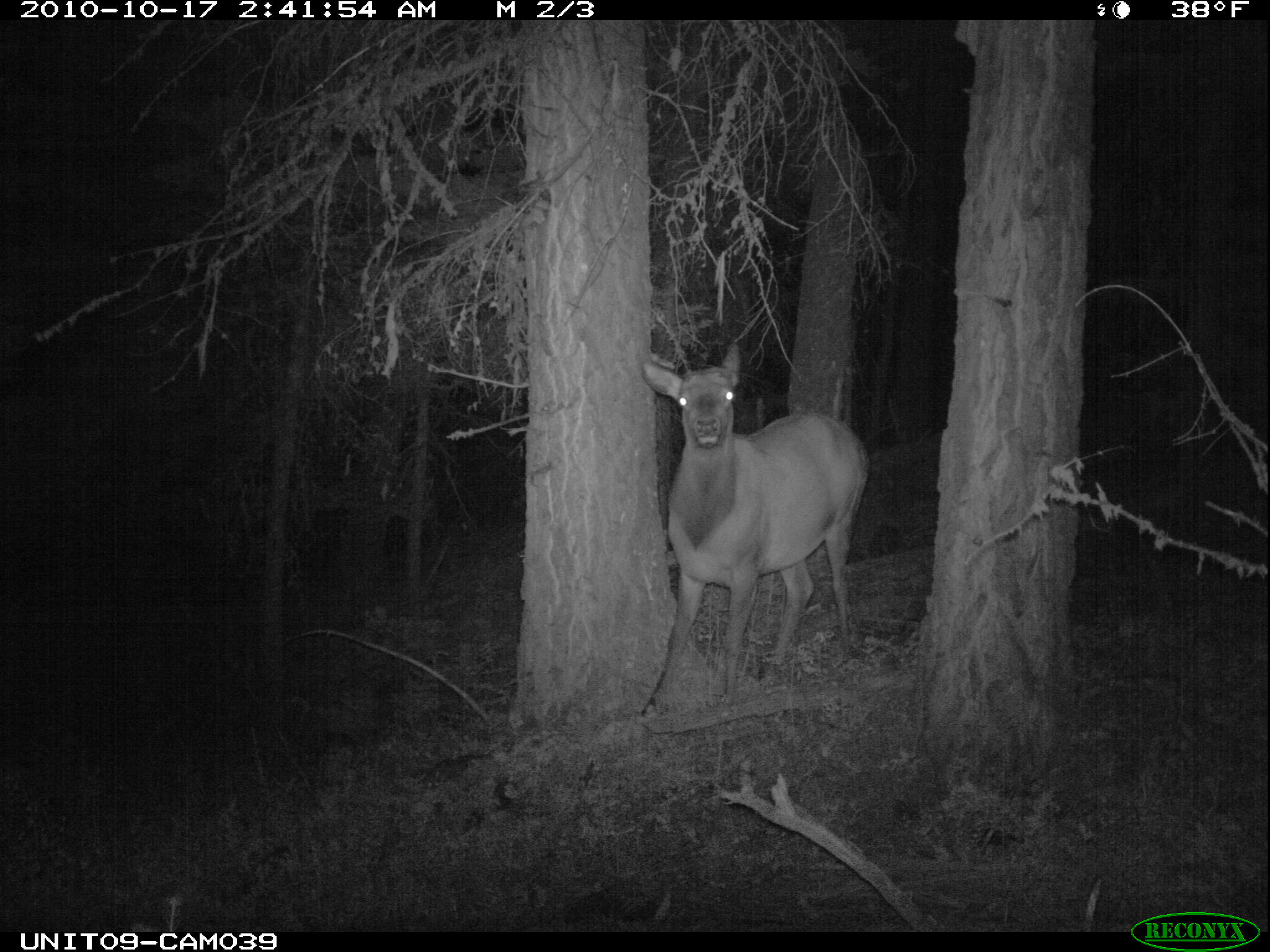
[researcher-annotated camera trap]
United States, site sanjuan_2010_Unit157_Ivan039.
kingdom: Animalia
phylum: Chordata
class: Mammalia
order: Artiodactyla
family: Cervidae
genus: Cervus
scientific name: Cervus elaphus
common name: red deer